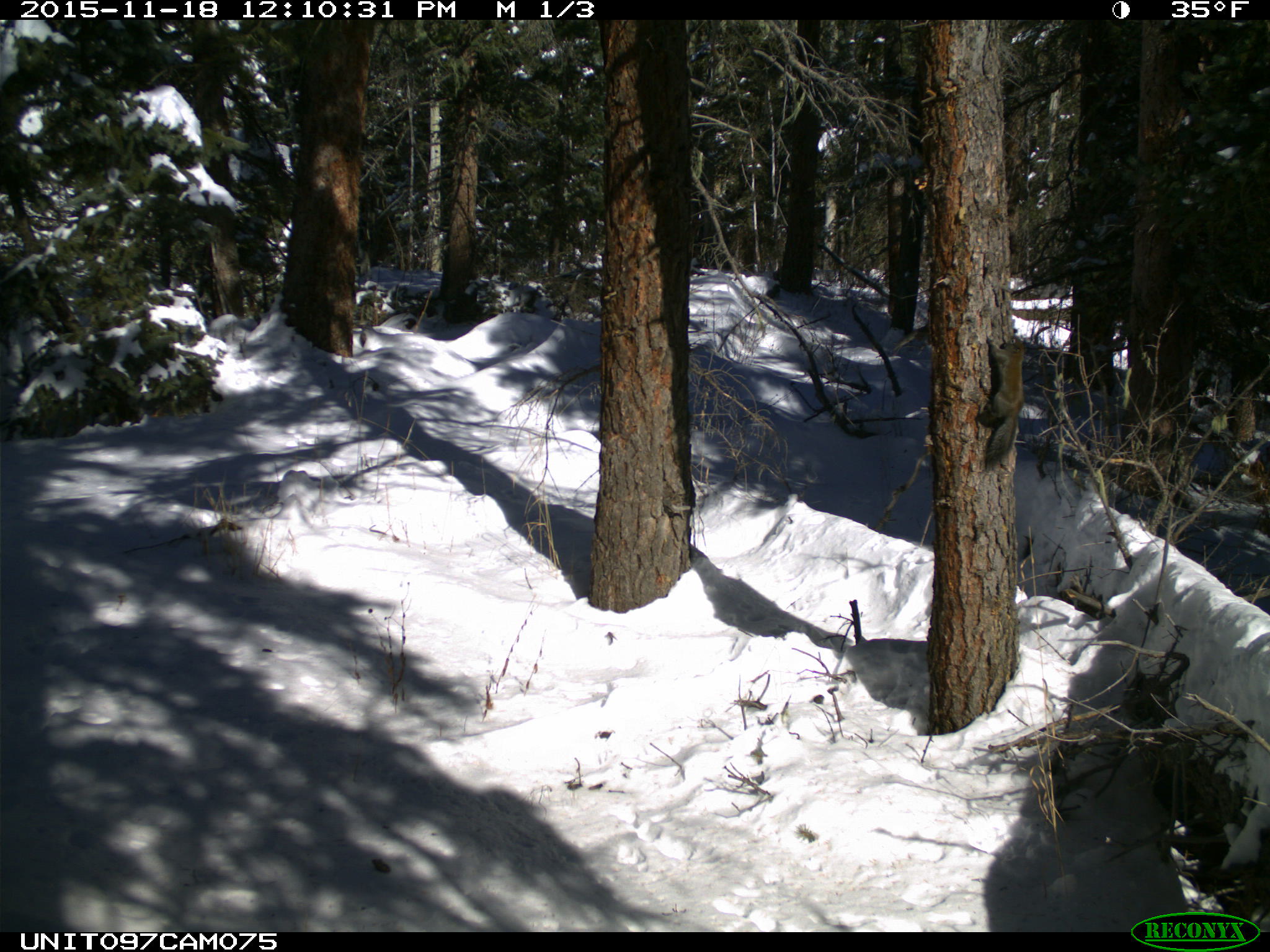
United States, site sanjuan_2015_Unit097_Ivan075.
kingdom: Animalia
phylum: Chordata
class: Mammalia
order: Rodentia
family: Sciuridae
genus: Tamiasciurus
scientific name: Tamiasciurus hudsonicus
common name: american red squirrel